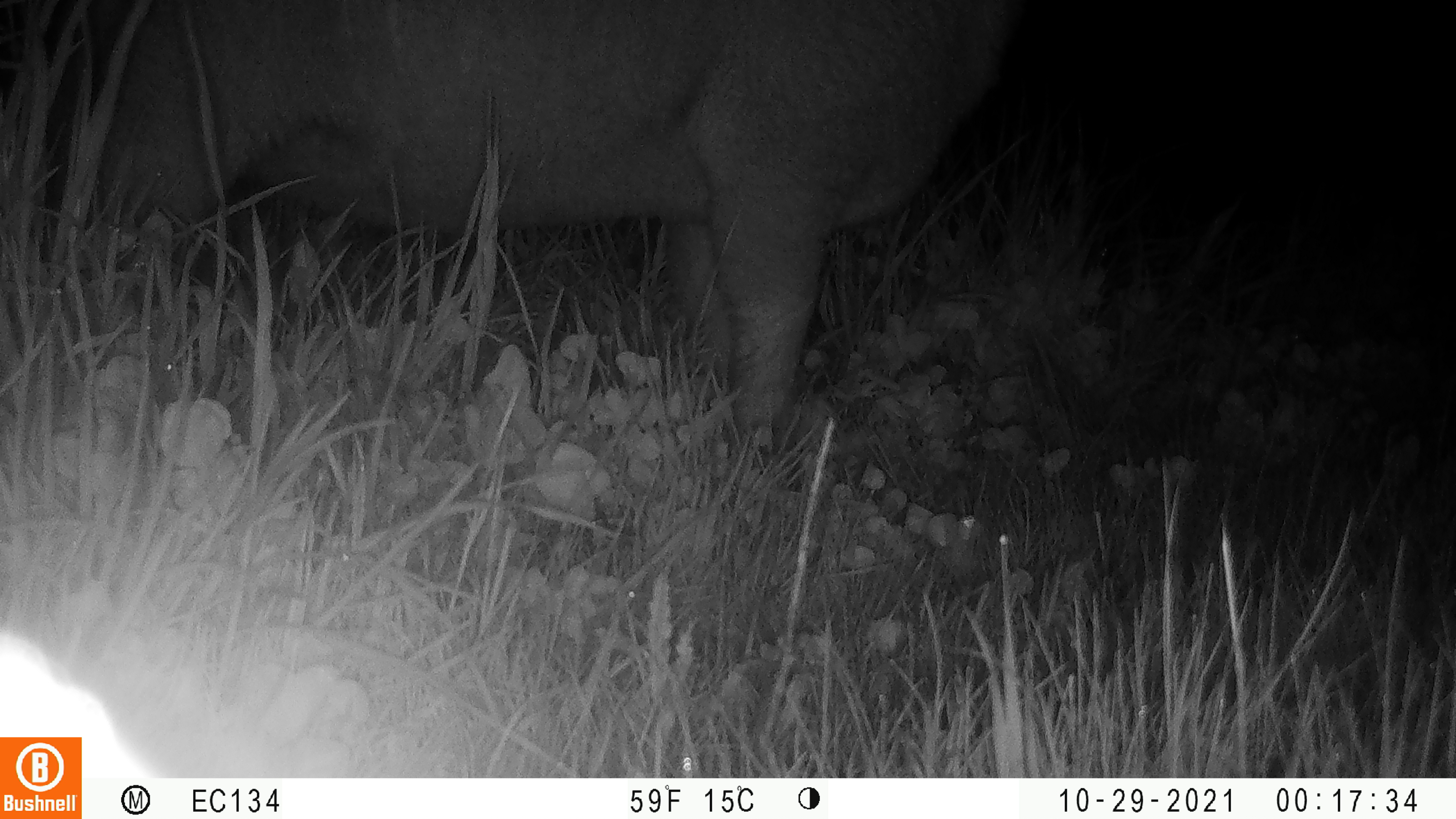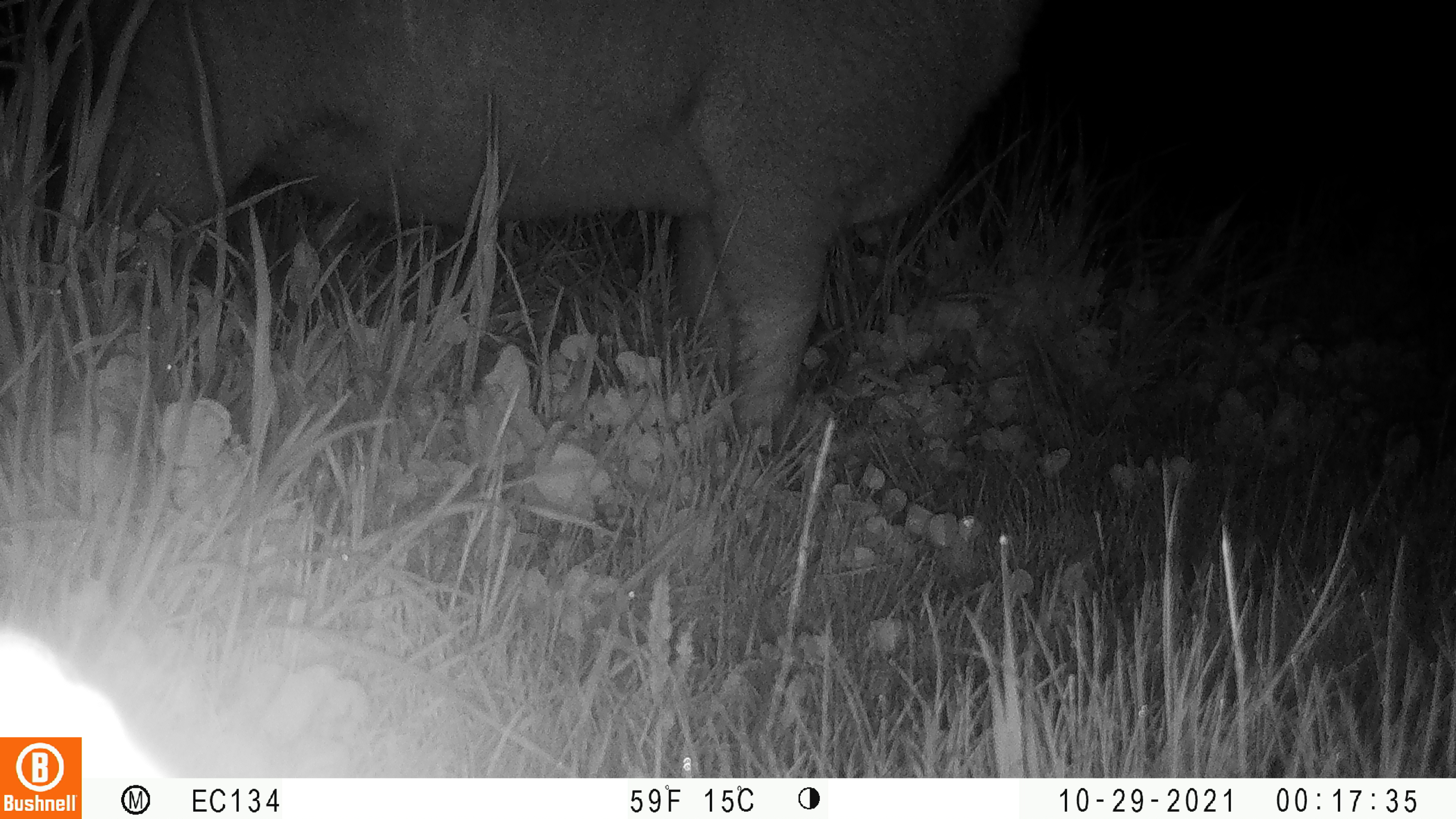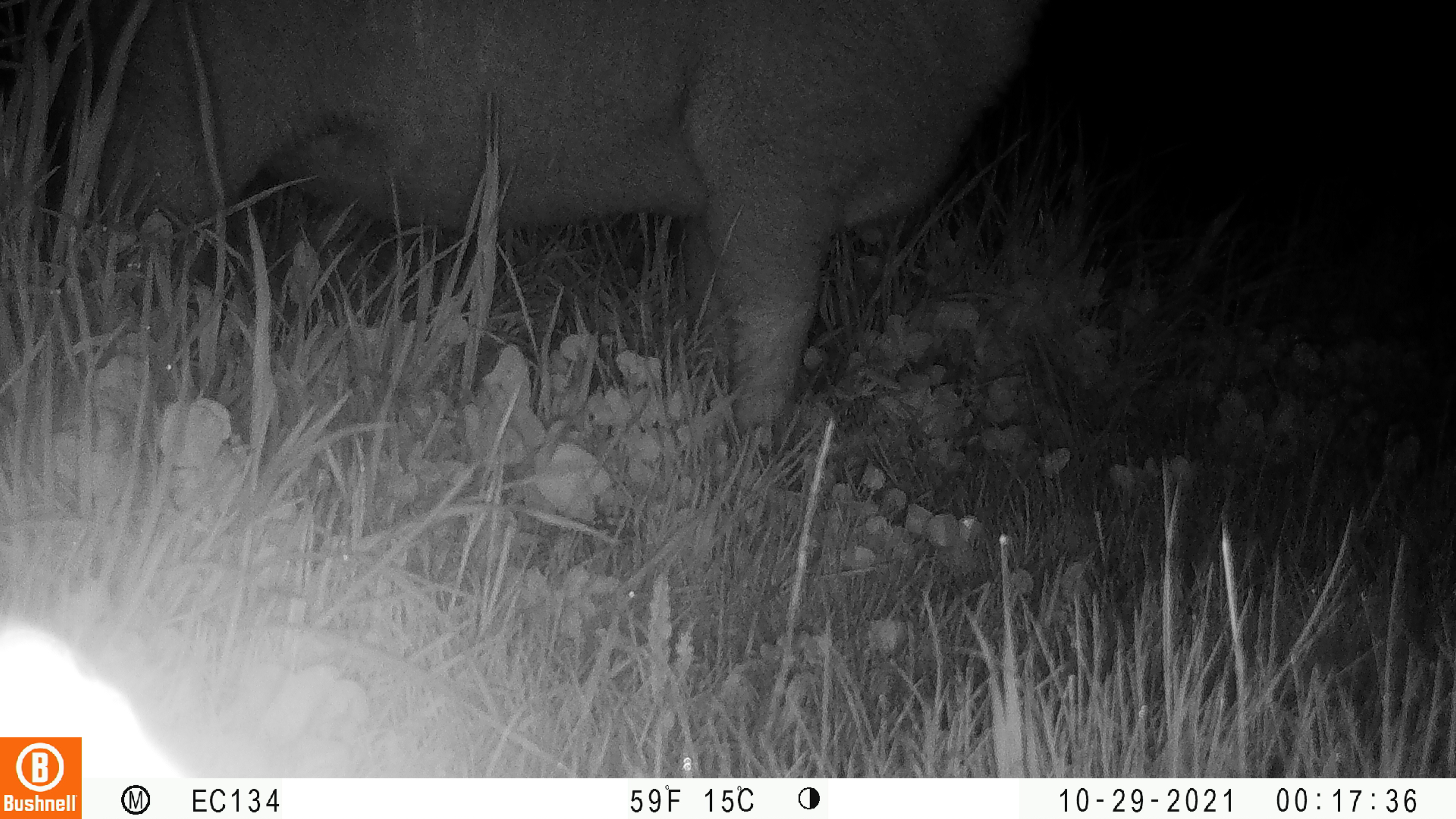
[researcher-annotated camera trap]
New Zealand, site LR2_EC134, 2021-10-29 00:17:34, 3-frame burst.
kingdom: Animalia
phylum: Chordata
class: Mammalia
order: Artiodactyla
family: Bovidae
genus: Bos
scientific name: Bos taurus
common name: domestic cow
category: cow